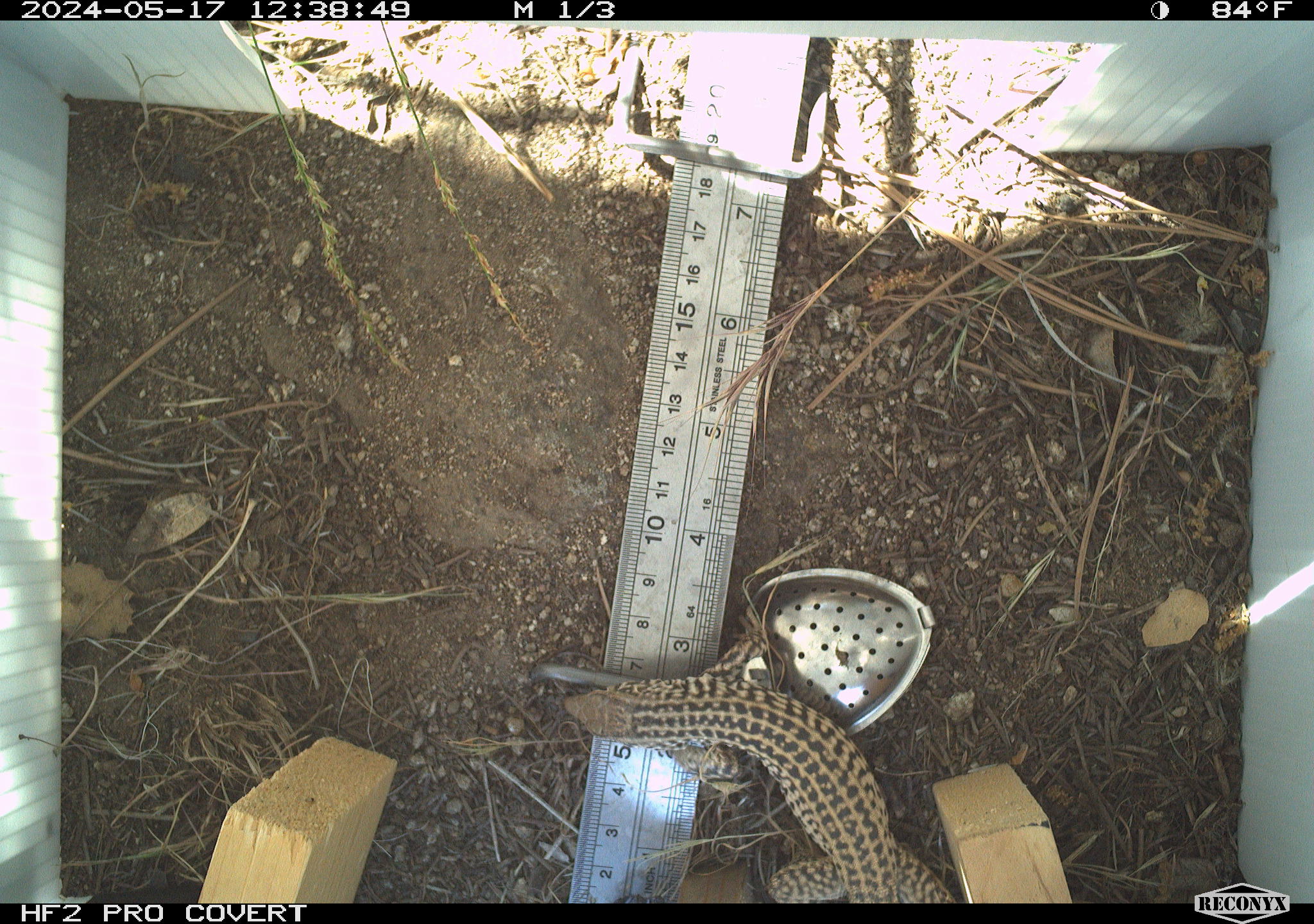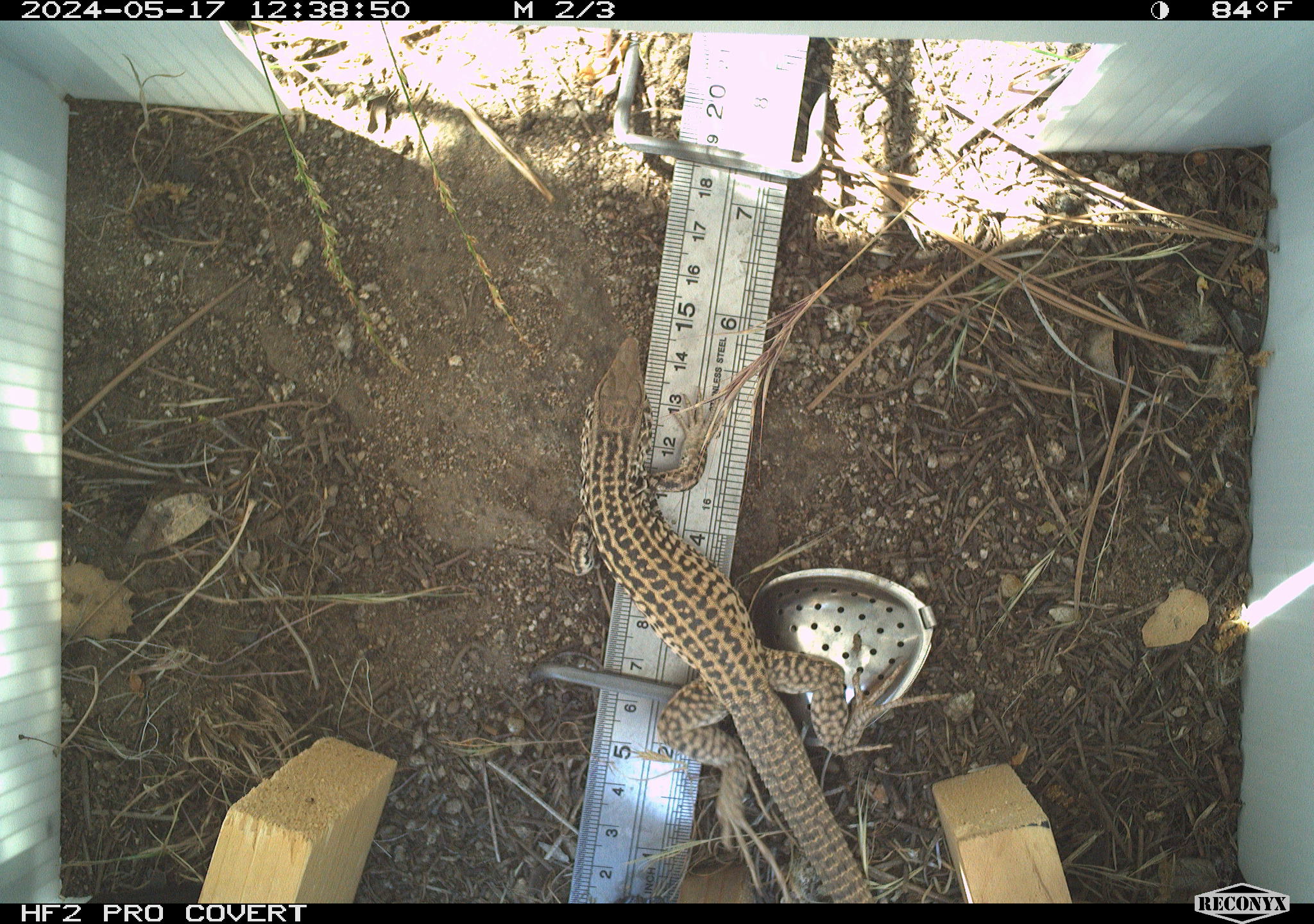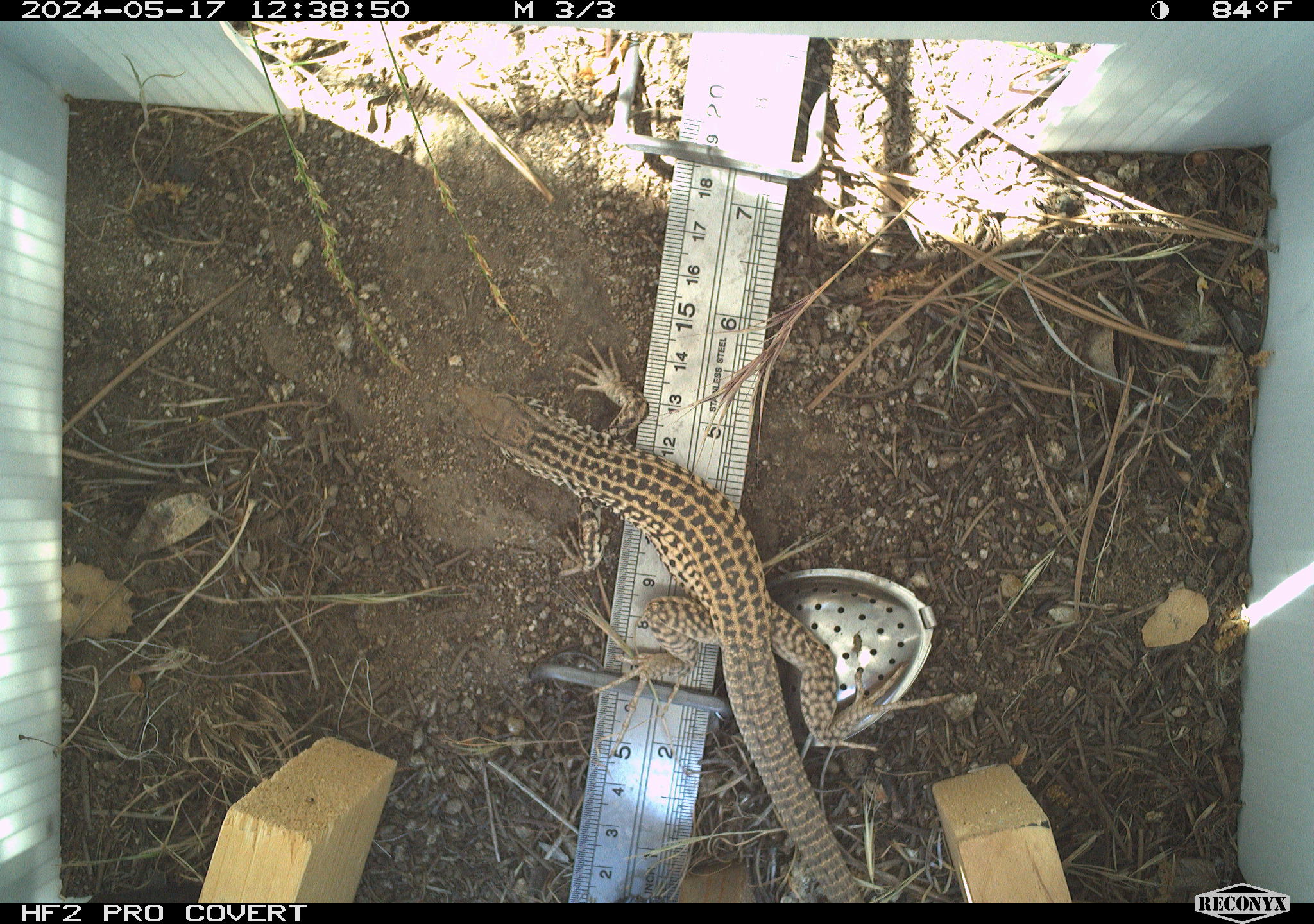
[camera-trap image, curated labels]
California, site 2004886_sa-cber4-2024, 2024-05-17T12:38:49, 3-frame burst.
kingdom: Animalia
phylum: Chordata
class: Reptilia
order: Squamata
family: Teiidae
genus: Aspidoscelis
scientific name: Aspidoscelis tigris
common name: western whiptail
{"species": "western whiptail (Aspidoscelis tigris)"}